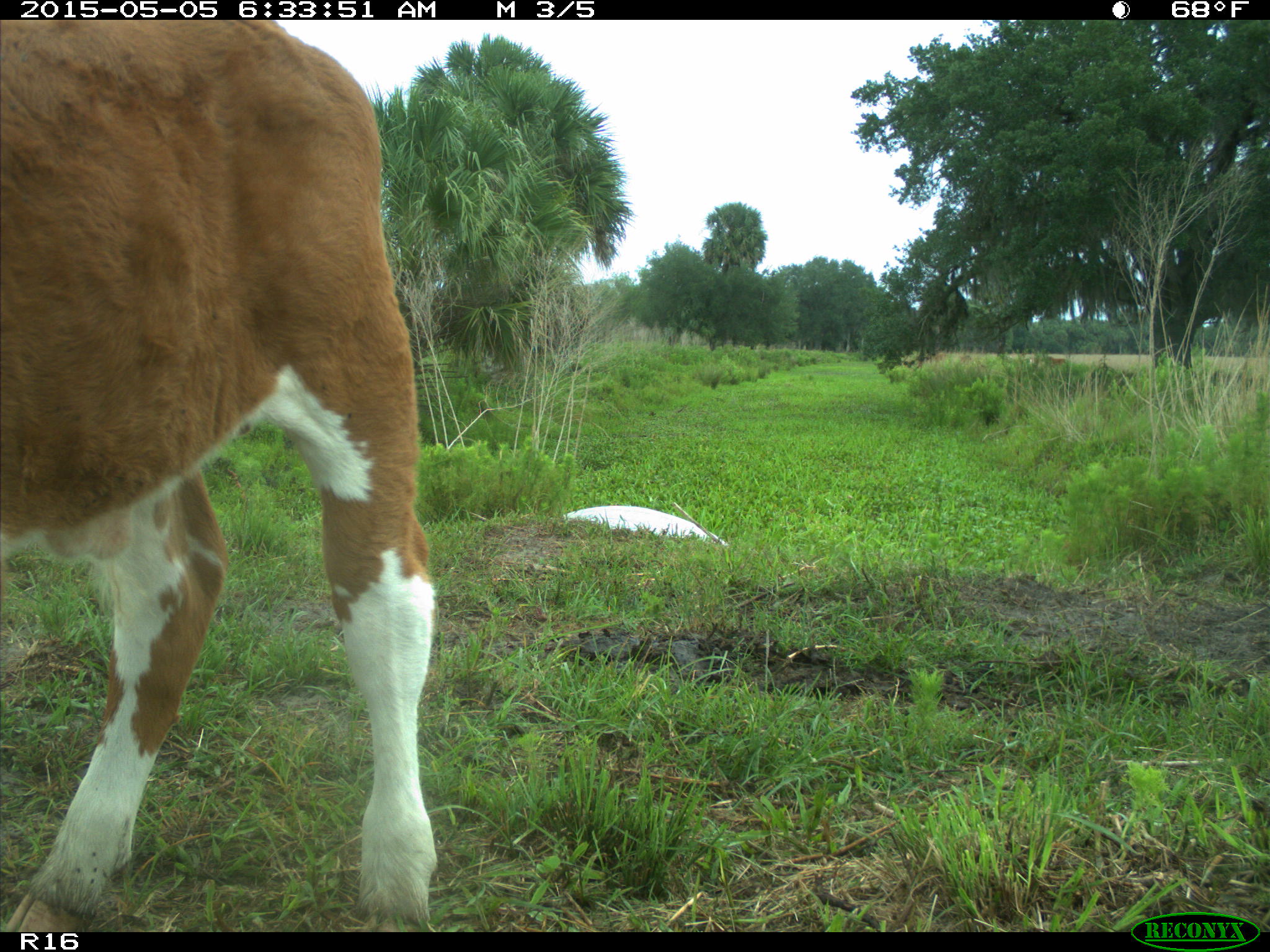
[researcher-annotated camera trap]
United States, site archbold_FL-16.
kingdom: Animalia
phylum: Chordata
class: Mammalia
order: Artiodactyla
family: Bovidae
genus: Bos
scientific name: Bos taurus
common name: domestic cow